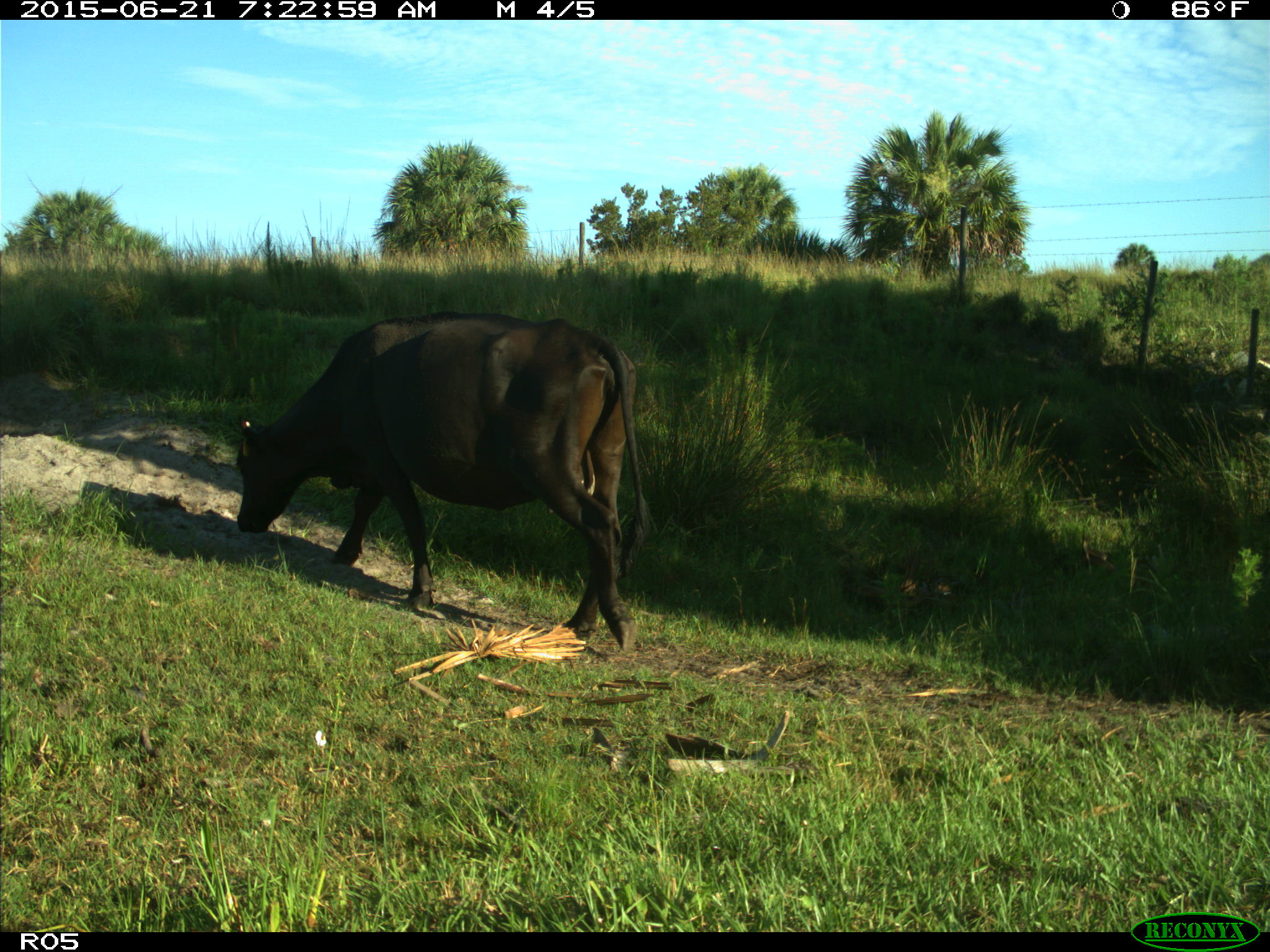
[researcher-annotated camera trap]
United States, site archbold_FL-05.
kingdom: Animalia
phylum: Chordata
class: Mammalia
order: Artiodactyla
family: Bovidae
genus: Bos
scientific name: Bos taurus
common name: domestic cow